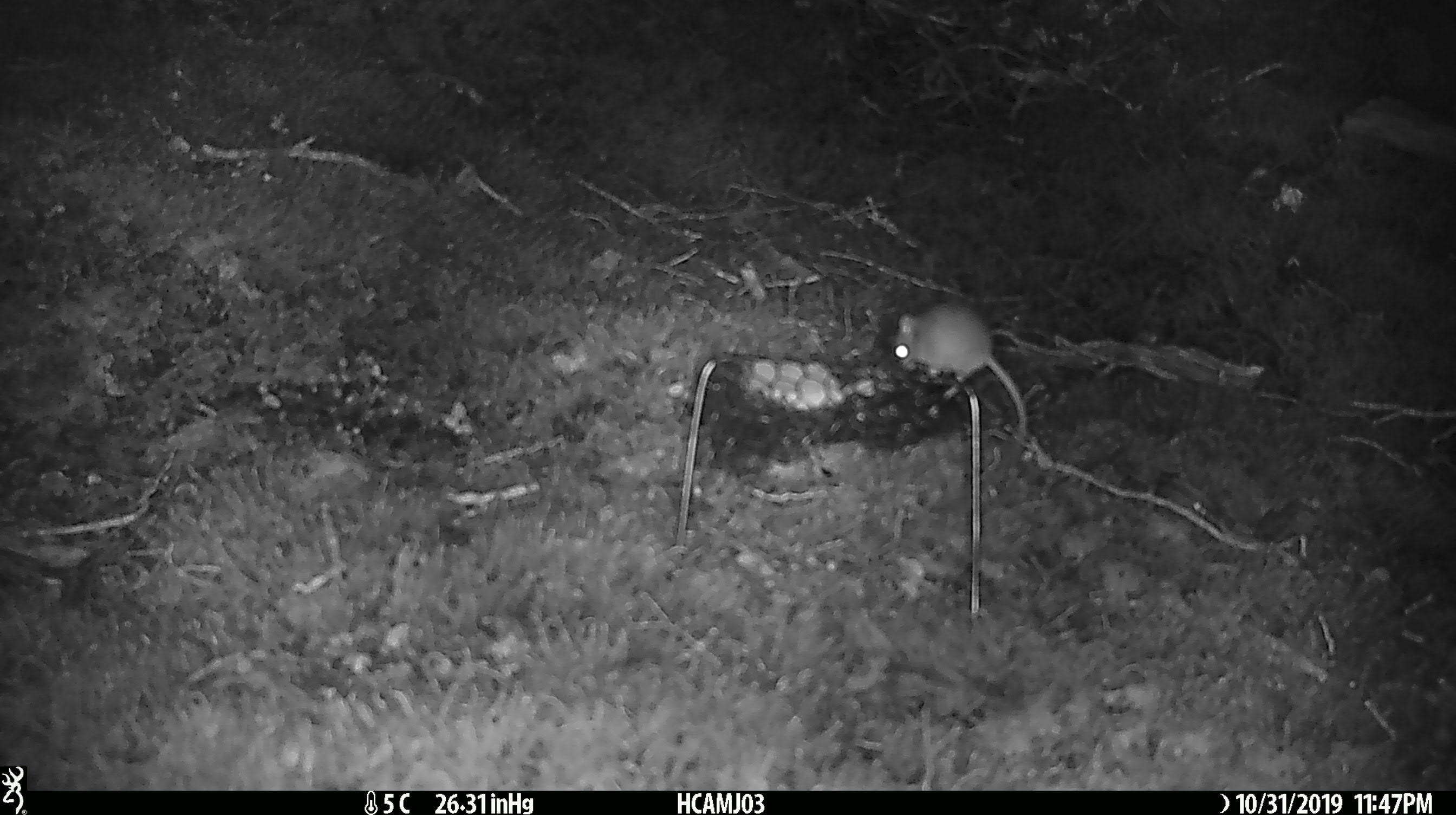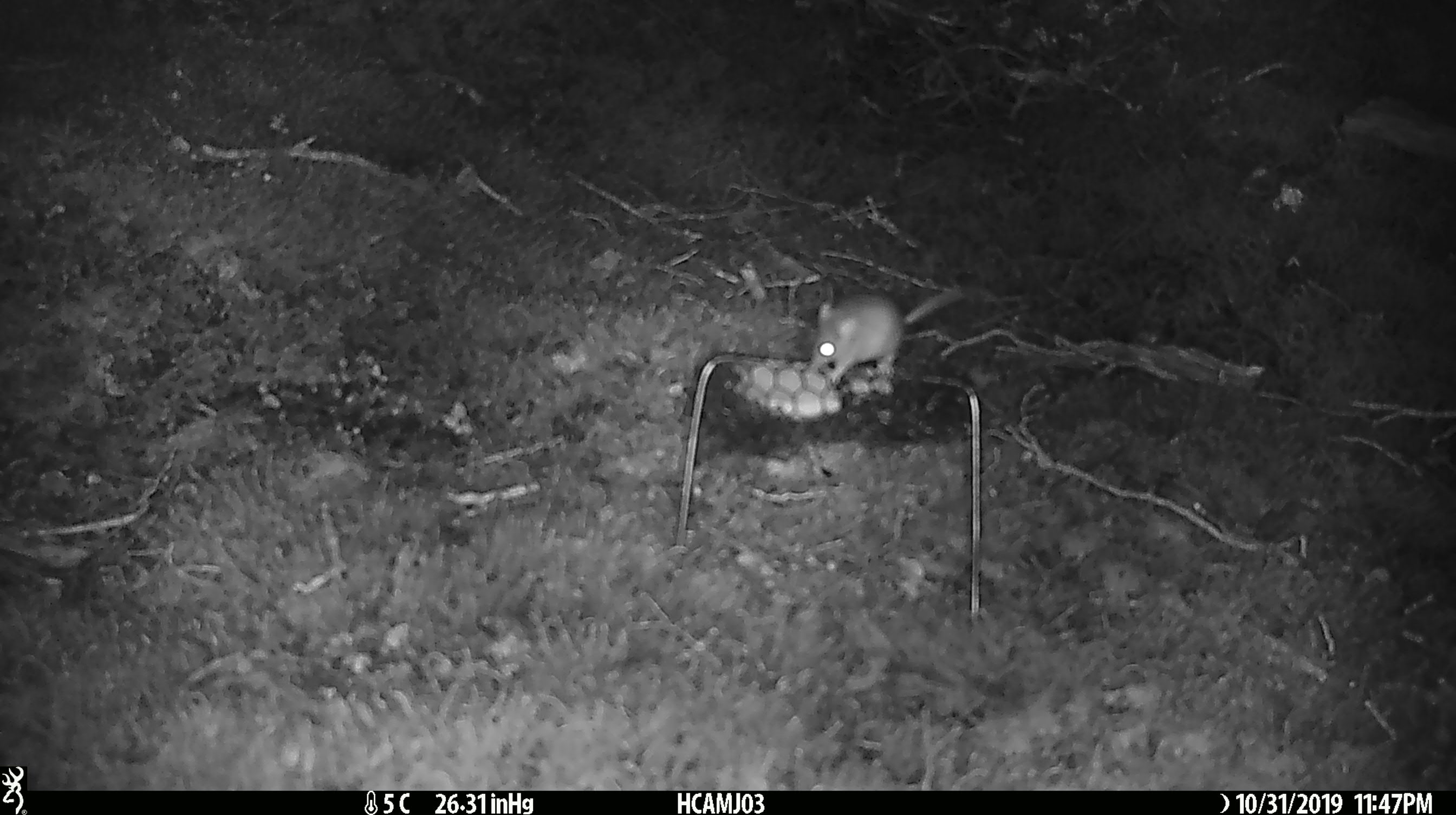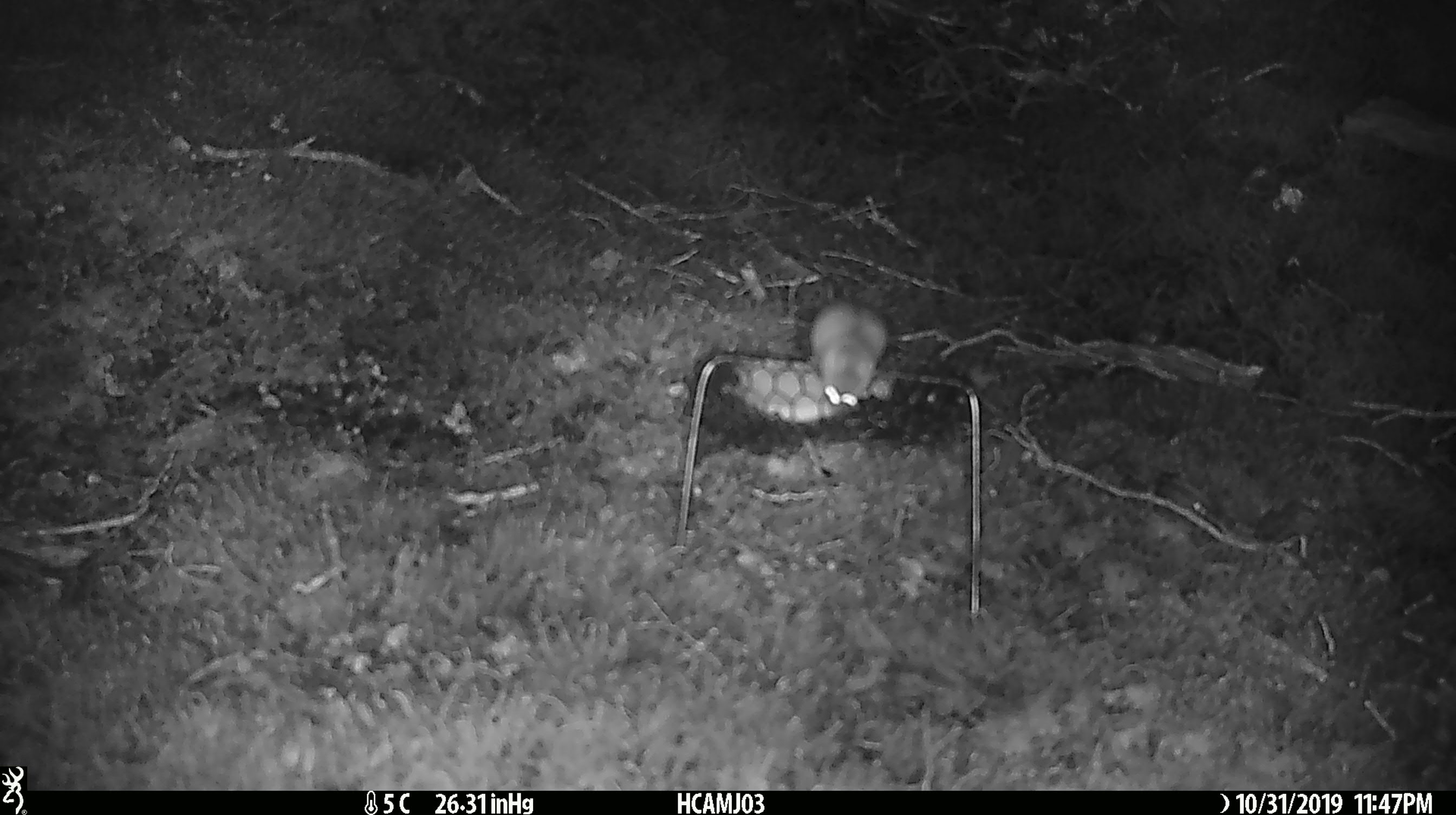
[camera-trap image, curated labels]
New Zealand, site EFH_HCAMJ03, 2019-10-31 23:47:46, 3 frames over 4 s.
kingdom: Animalia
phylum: Chordata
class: Mammalia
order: Rodentia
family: Muridae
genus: Mus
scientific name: Mus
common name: mouse